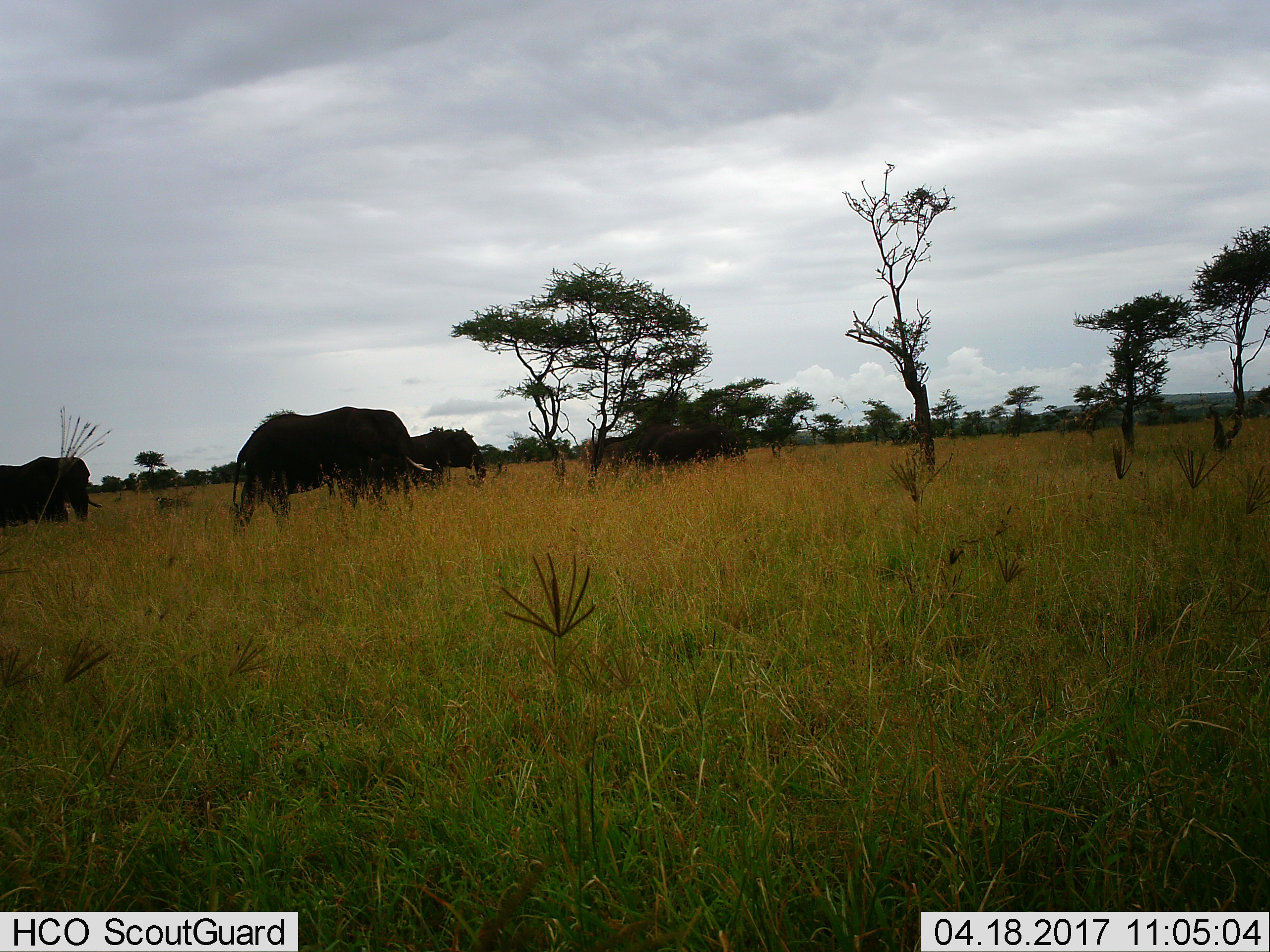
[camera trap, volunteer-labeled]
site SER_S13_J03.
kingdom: Animalia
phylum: Chordata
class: Mammalia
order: Proboscidea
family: Elephantidae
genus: Loxodonta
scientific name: Loxodonta africana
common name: african bush elephant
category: elephant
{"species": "elephant (african bush elephant) (Loxodonta africana)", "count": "3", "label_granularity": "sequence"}